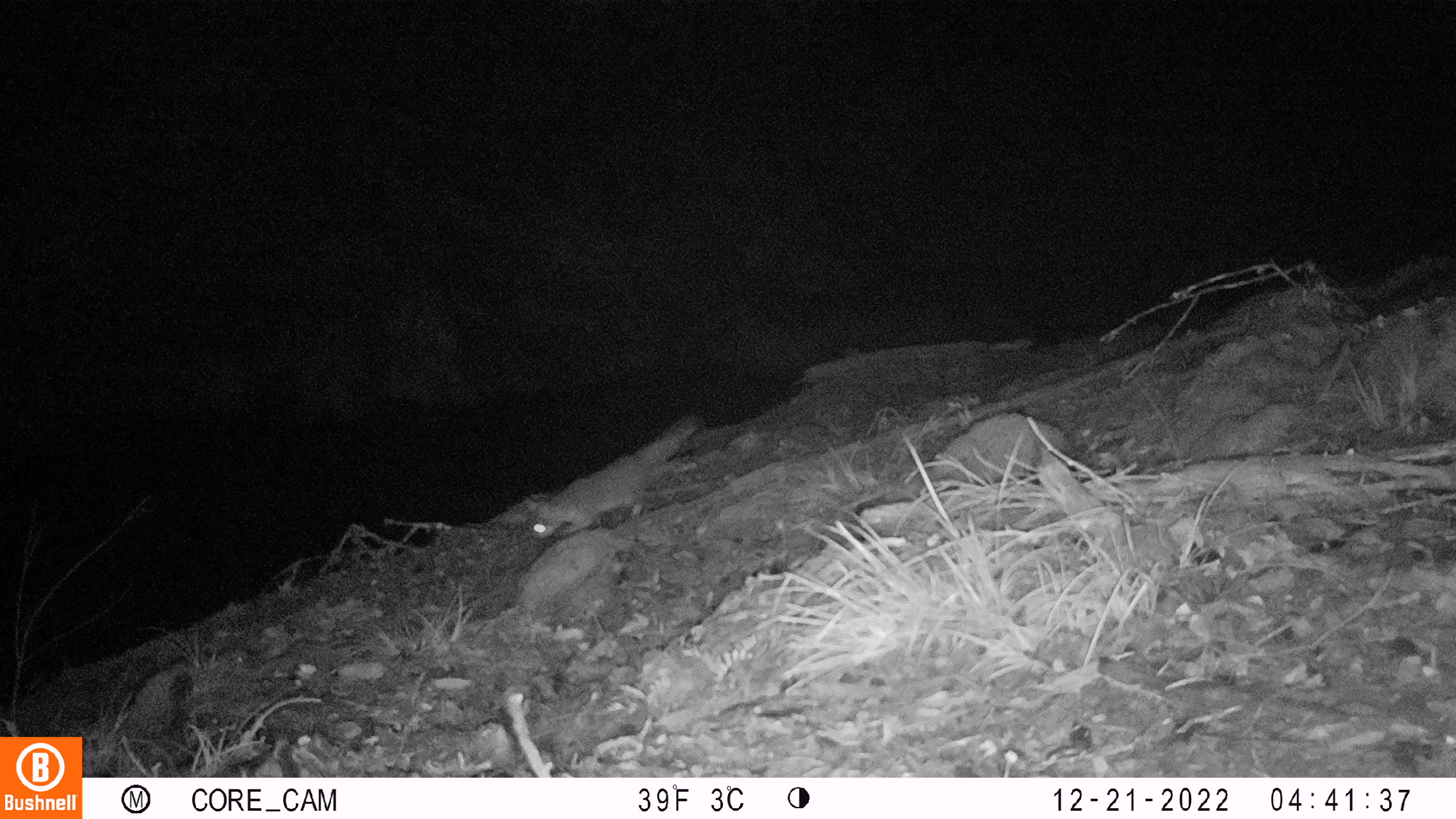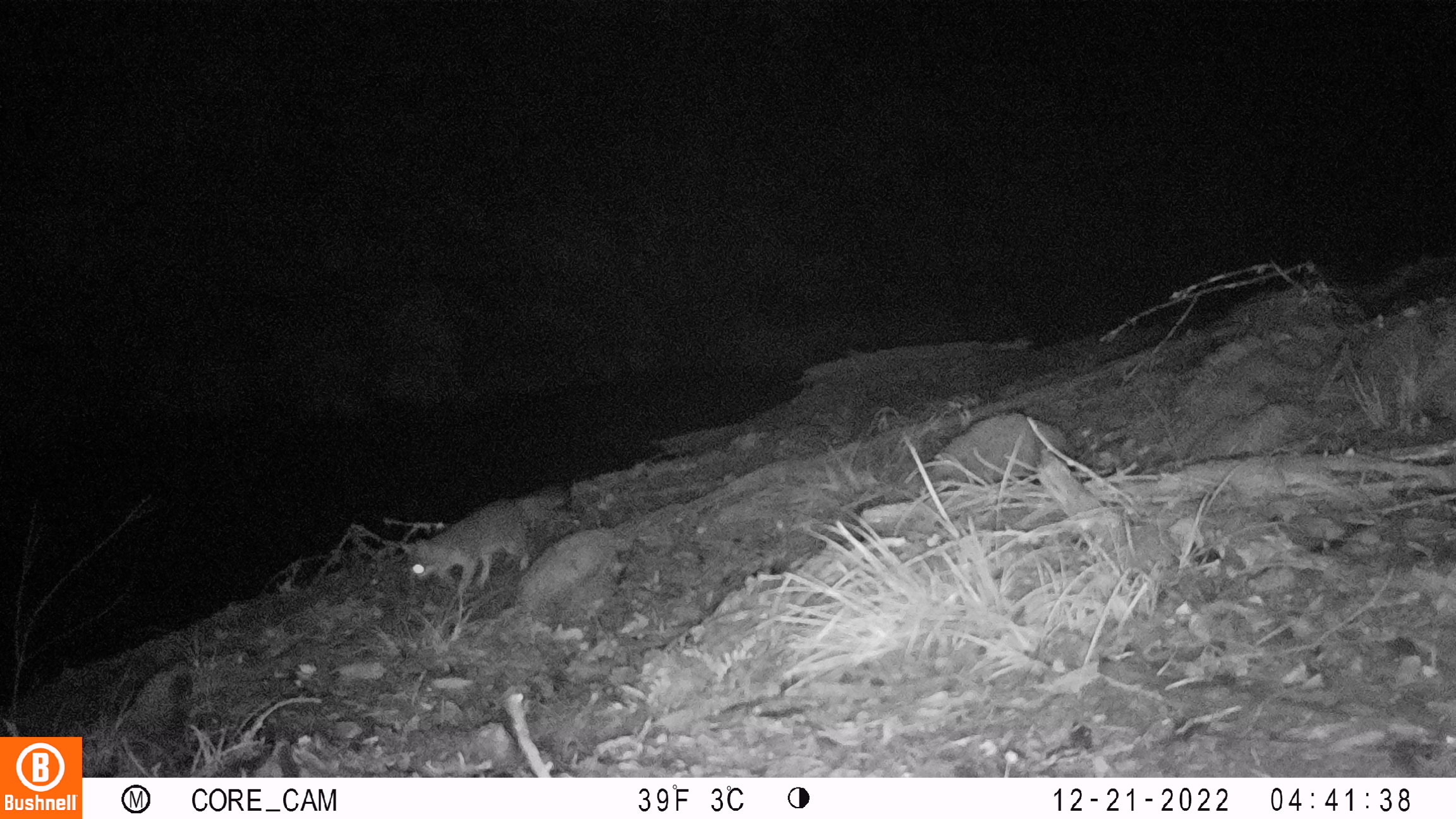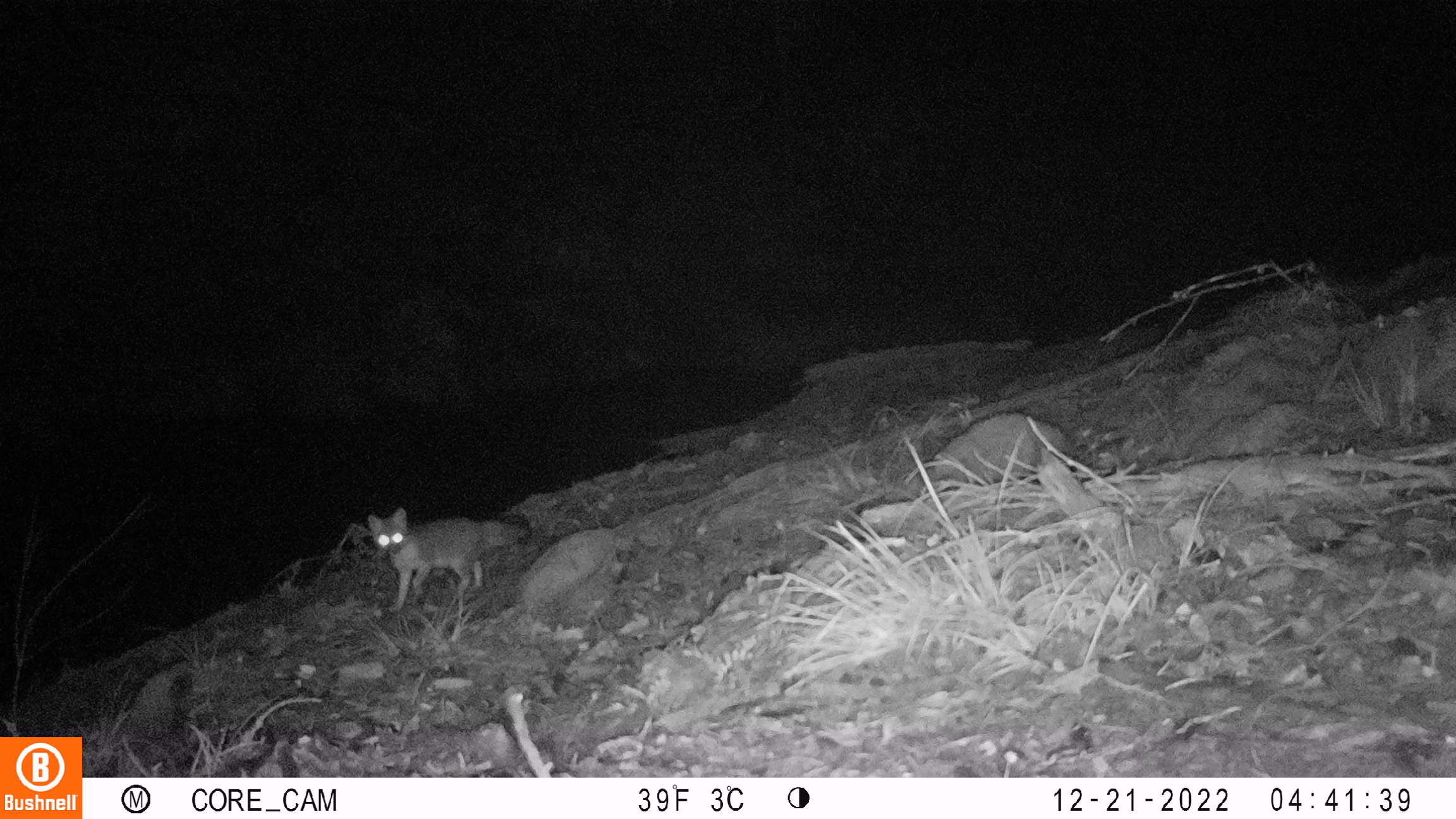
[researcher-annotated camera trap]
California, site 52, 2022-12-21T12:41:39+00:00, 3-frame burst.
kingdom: Animalia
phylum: Chordata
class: Mammalia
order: Carnivora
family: Canidae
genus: Urocyon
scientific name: Urocyon cinereoargenteus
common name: gray fox